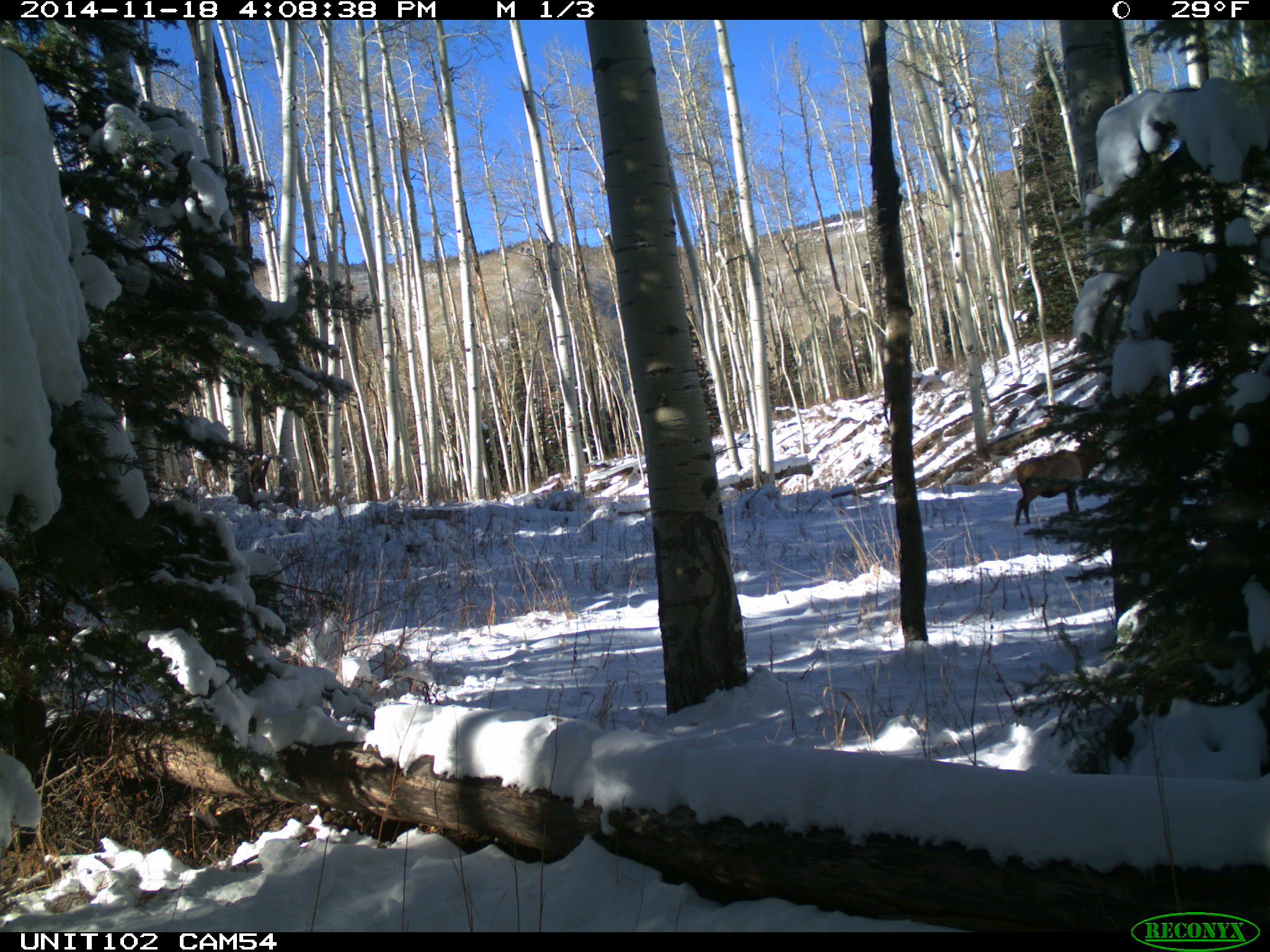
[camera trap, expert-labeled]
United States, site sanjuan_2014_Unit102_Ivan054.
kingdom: Animalia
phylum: Chordata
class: Mammalia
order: Artiodactyla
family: Cervidae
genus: Cervus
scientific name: Cervus elaphus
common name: red deer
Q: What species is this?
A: Cervus elaphus (red deer).